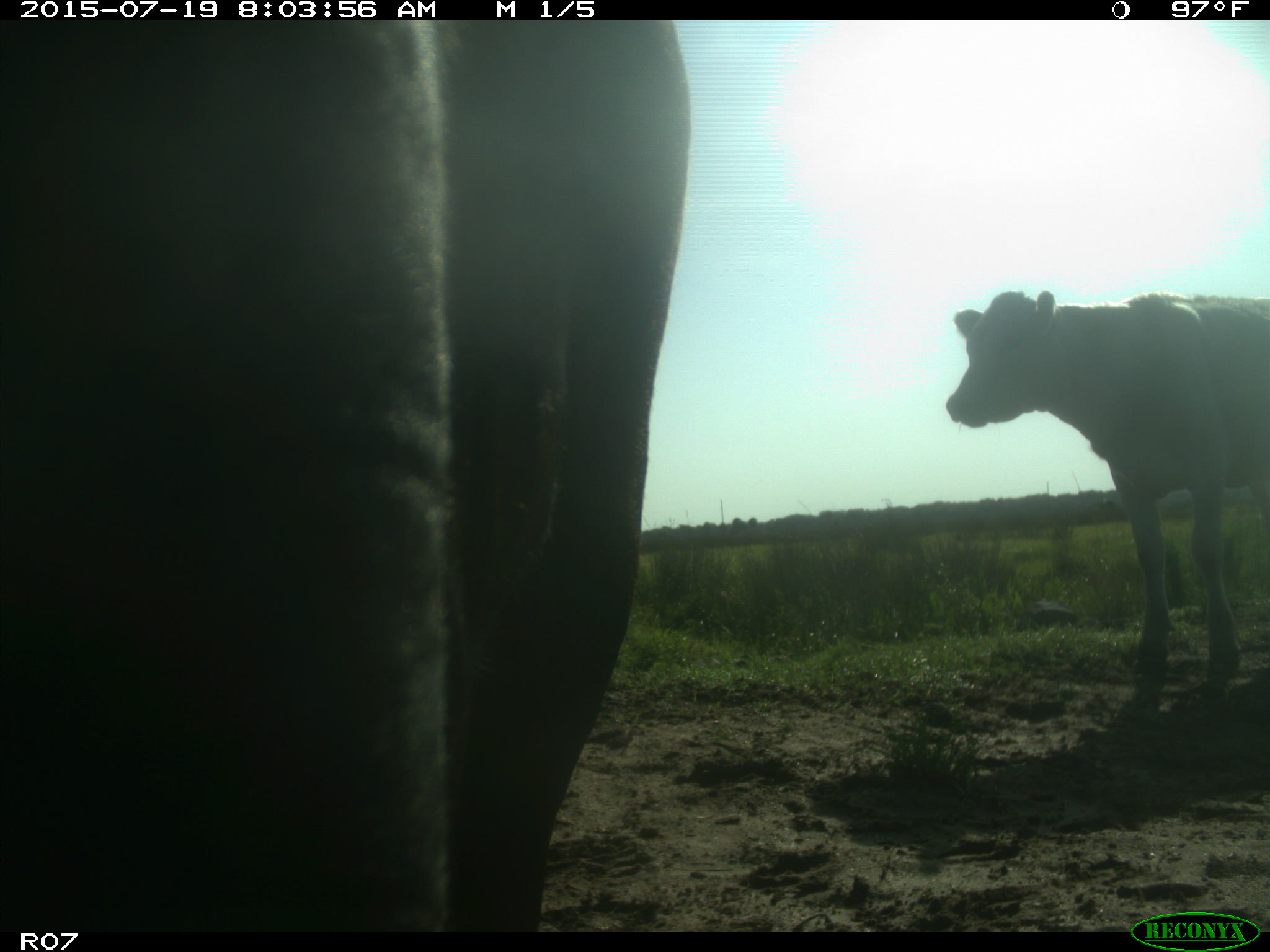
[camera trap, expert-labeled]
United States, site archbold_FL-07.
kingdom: Animalia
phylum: Chordata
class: Mammalia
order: Artiodactyla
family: Bovidae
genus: Bos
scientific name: Bos taurus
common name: domestic cow